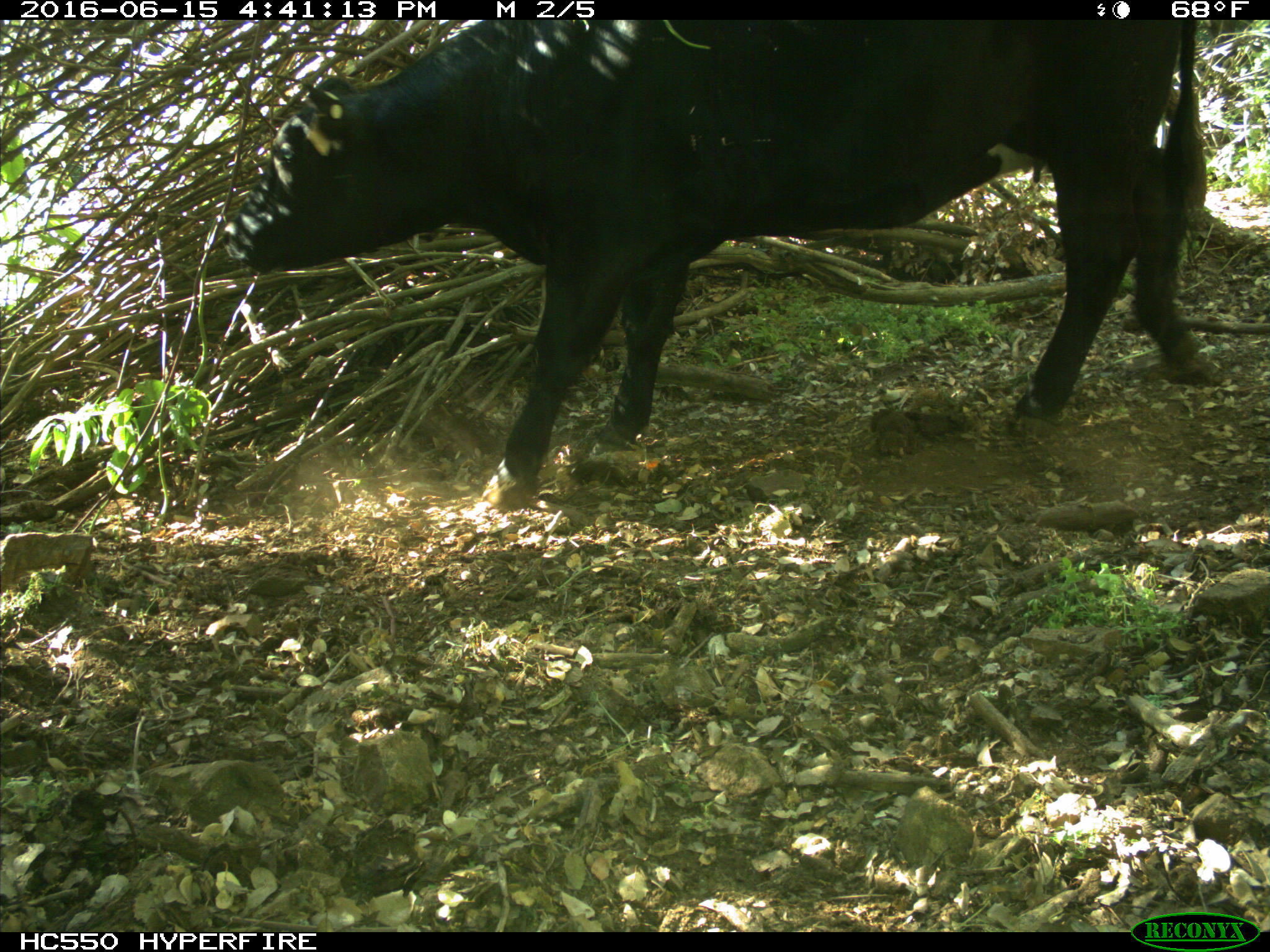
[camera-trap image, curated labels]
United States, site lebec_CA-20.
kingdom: Animalia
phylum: Chordata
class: Mammalia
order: Artiodactyla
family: Bovidae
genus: Bos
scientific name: Bos taurus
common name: domestic cow